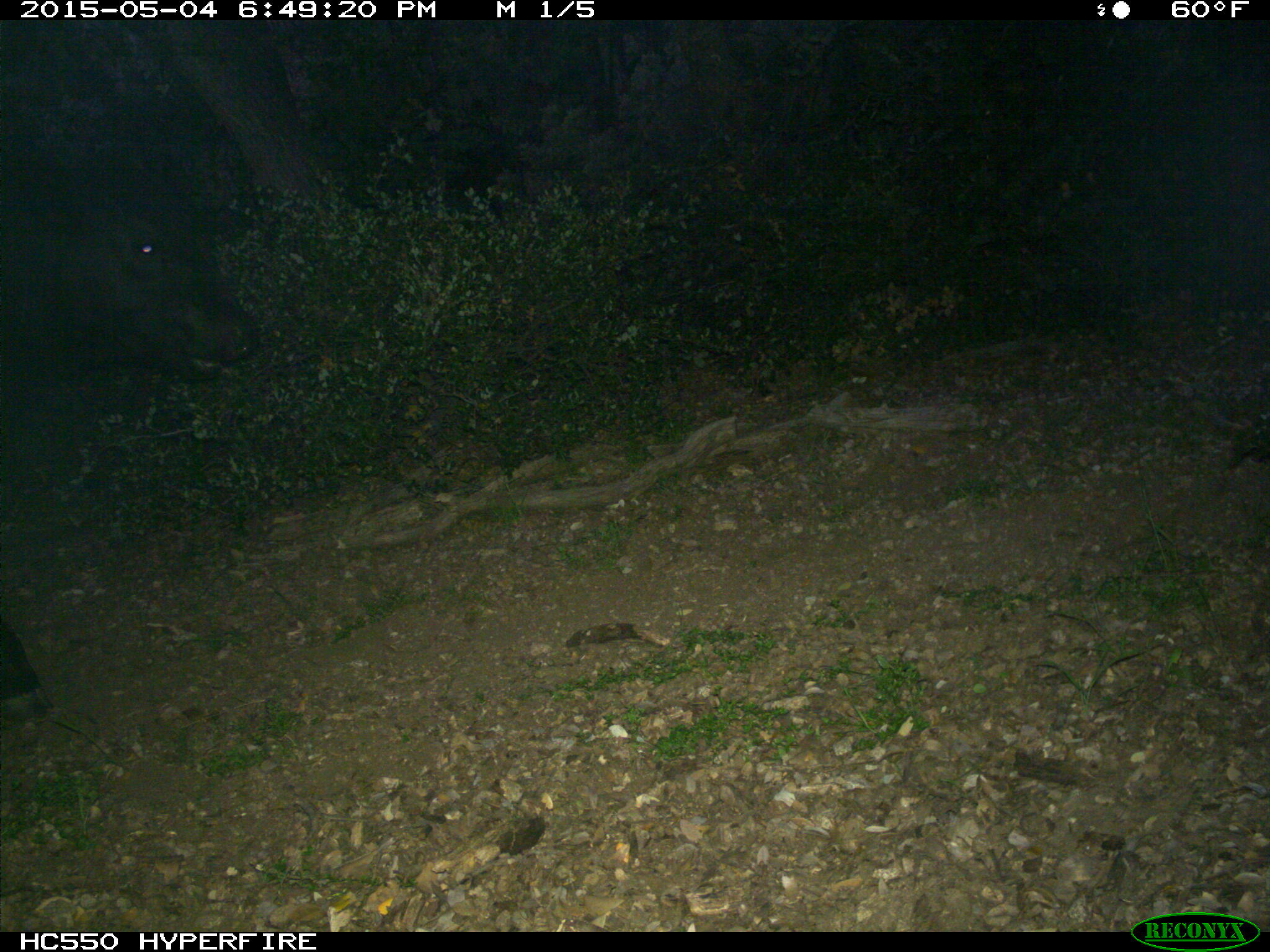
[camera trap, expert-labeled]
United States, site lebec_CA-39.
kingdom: Animalia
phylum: Chordata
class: Mammalia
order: Artiodactyla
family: Bovidae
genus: Bos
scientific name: Bos taurus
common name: domestic cow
Bos taurus (domestic cow).